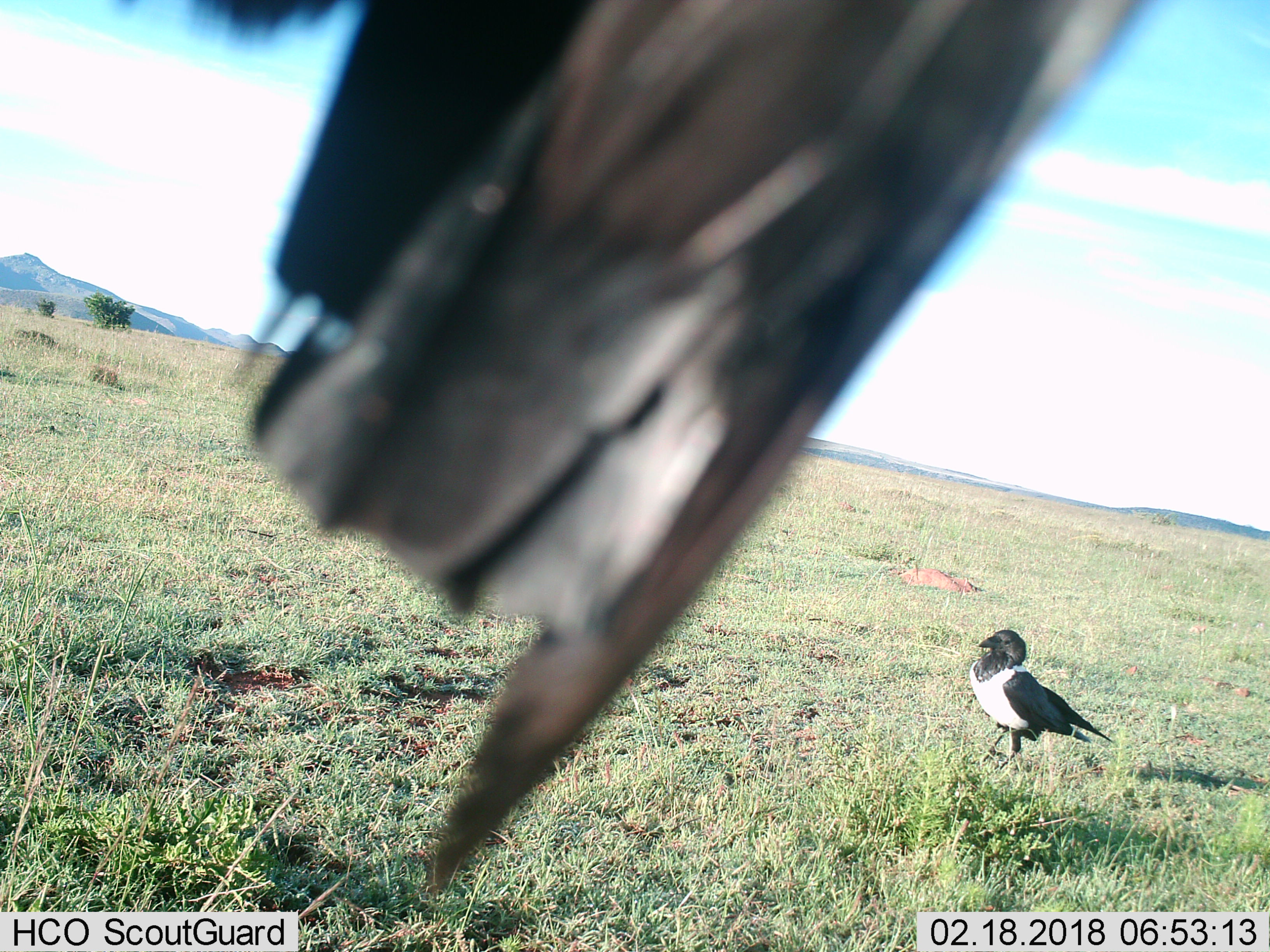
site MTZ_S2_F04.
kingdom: Animalia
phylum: Chordata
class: Aves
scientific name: Aves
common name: bird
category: birdother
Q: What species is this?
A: Birdother (bird) (Aves).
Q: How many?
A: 2.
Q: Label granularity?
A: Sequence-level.